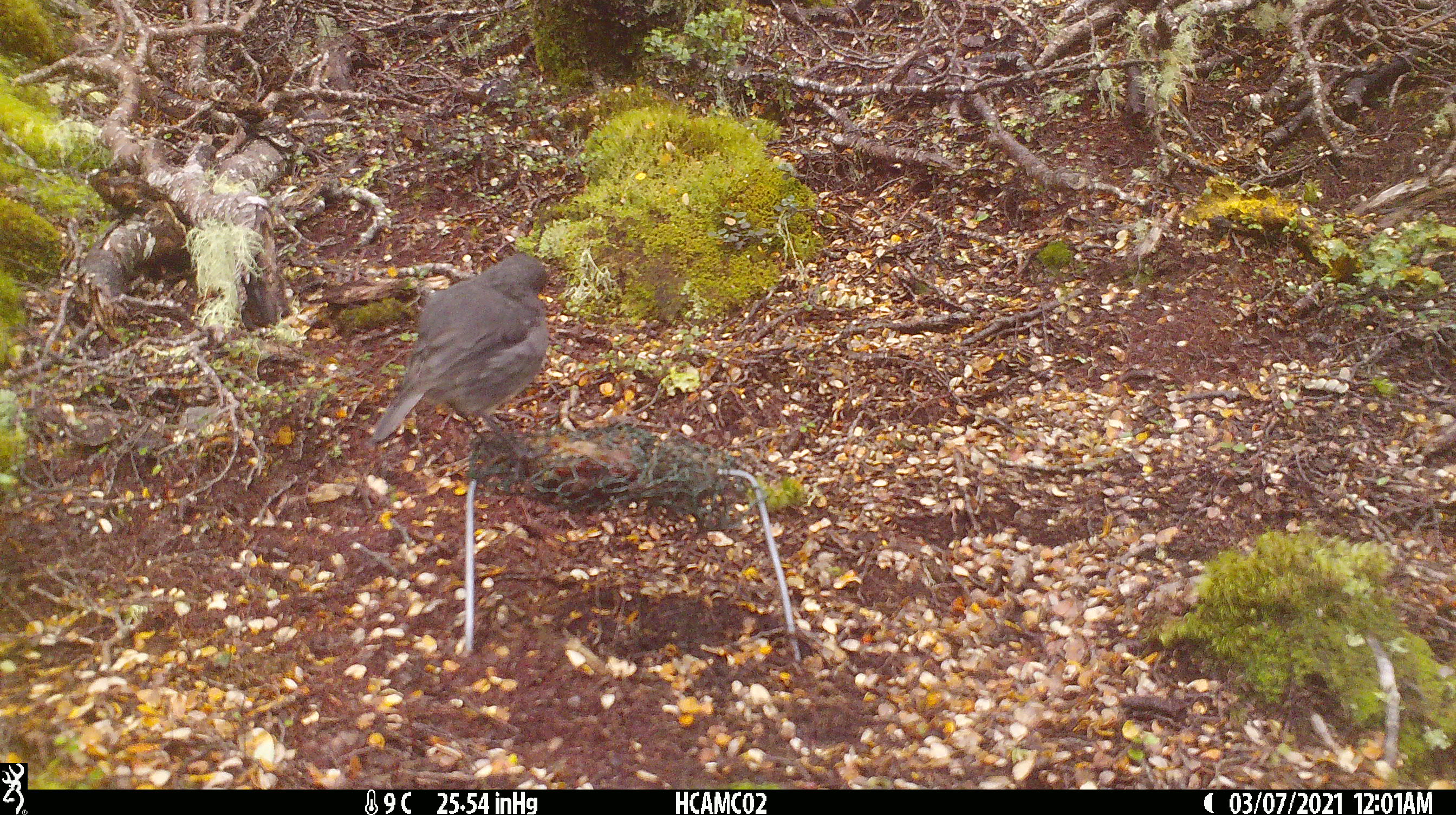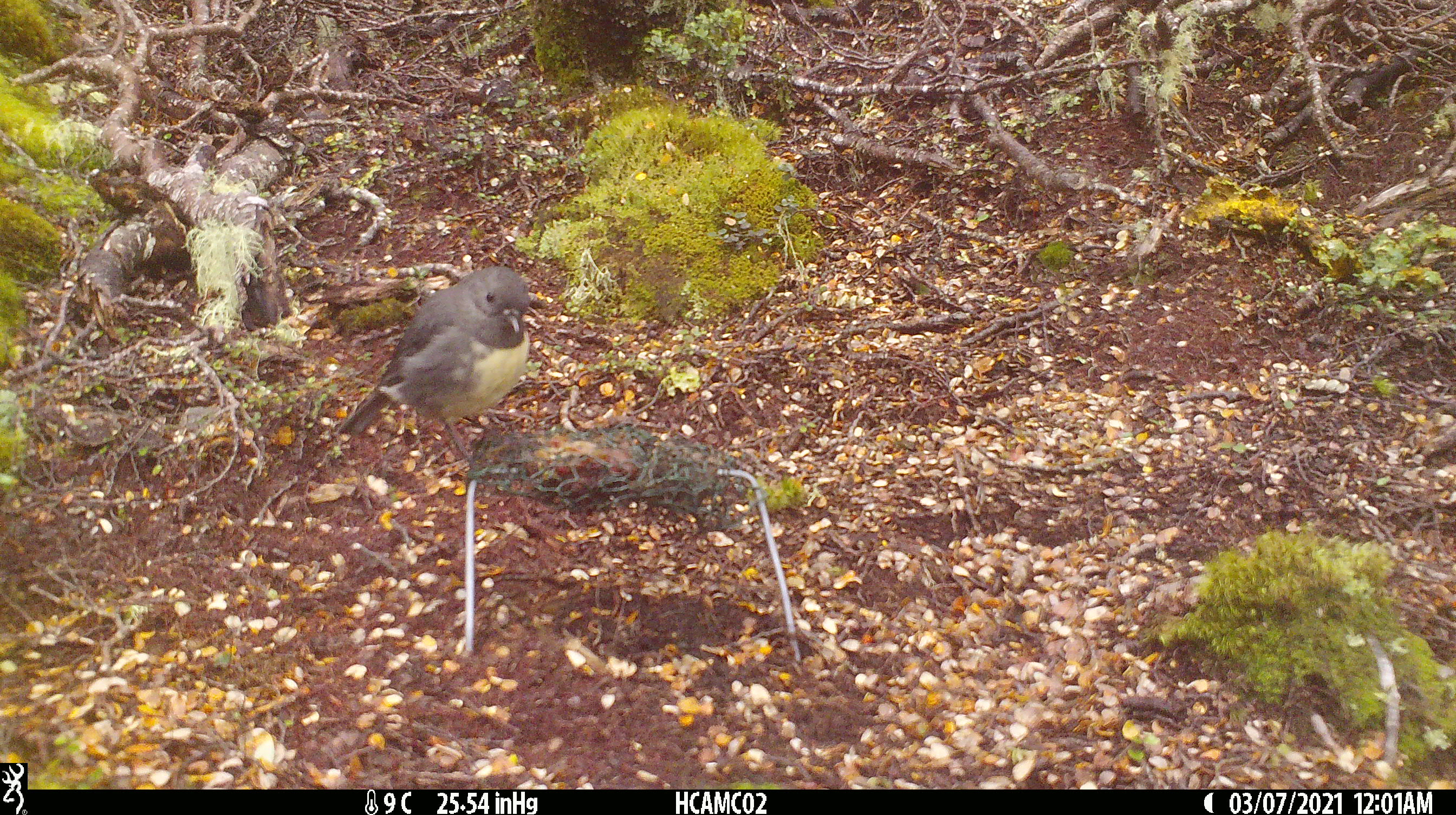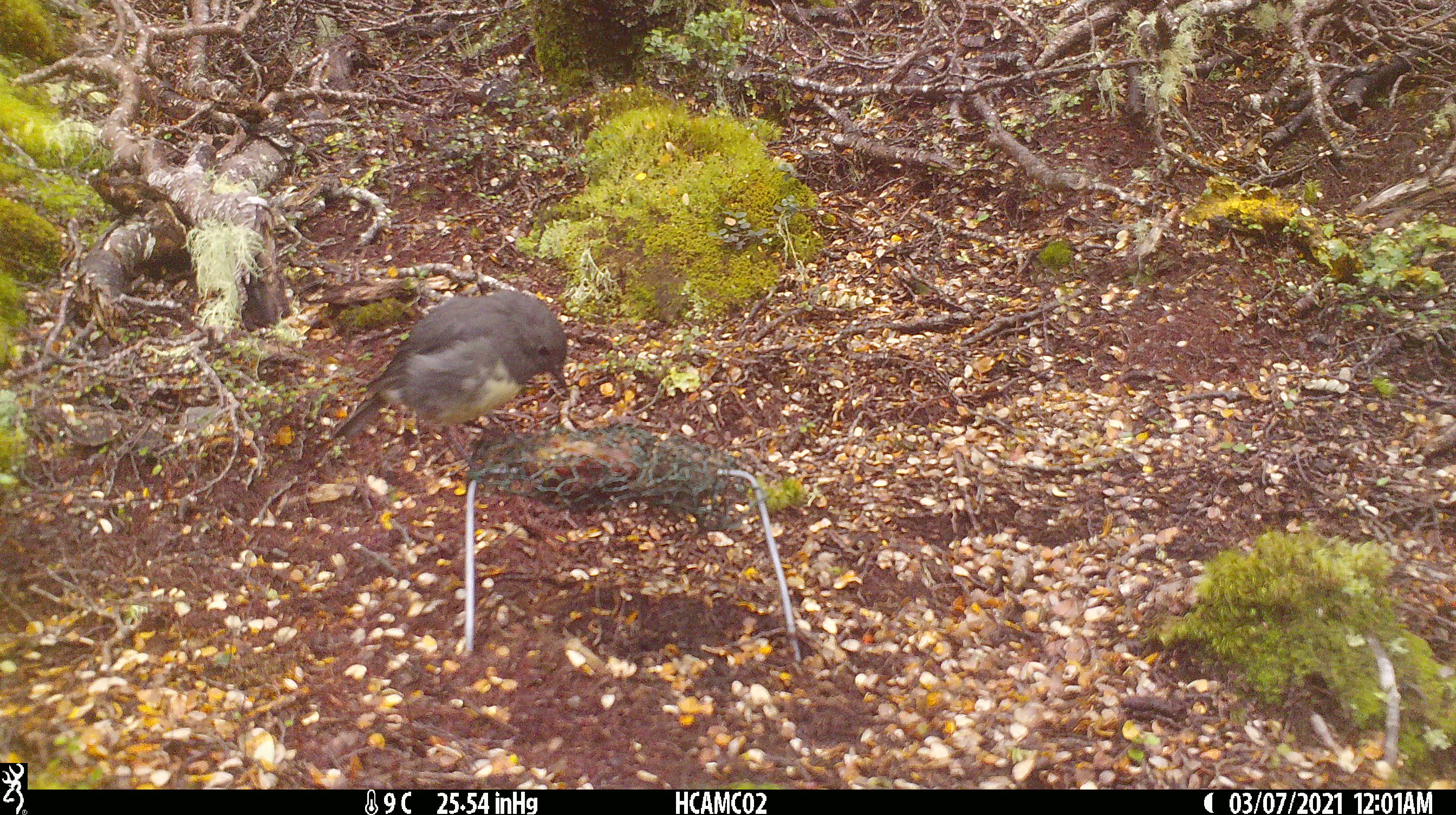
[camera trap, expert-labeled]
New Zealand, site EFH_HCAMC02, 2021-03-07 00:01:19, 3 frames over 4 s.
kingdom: Animalia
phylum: Chordata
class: Aves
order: Passeriformes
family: Petroicidae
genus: Petroica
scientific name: Petroica australis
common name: new zealand robin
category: robin